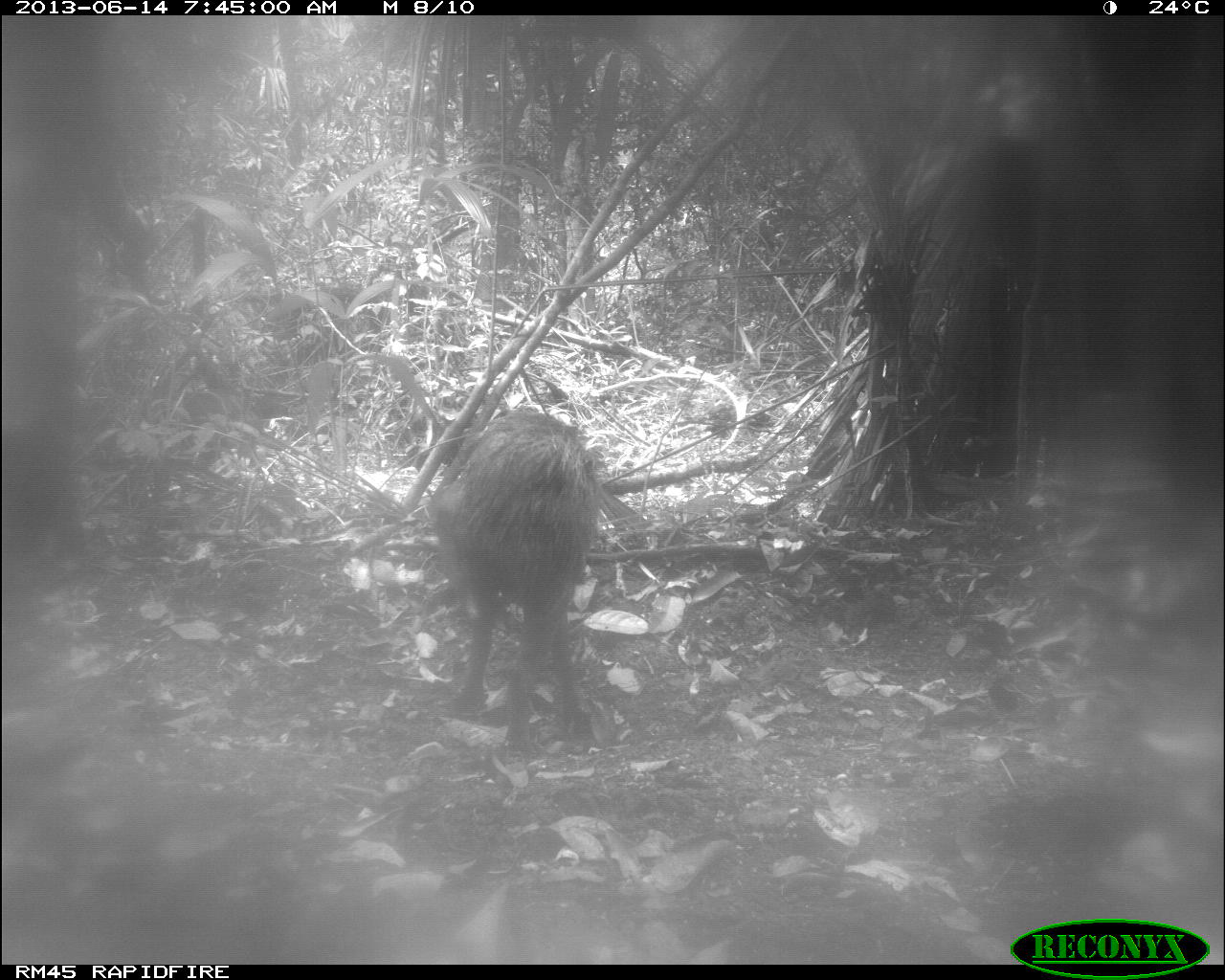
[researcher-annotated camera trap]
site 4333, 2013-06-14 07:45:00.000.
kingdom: Animalia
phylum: Chordata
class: Mammalia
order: Artiodactyla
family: Tayassuidae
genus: Tayassu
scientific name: Tayassu pecari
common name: white-lipped peccary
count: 3